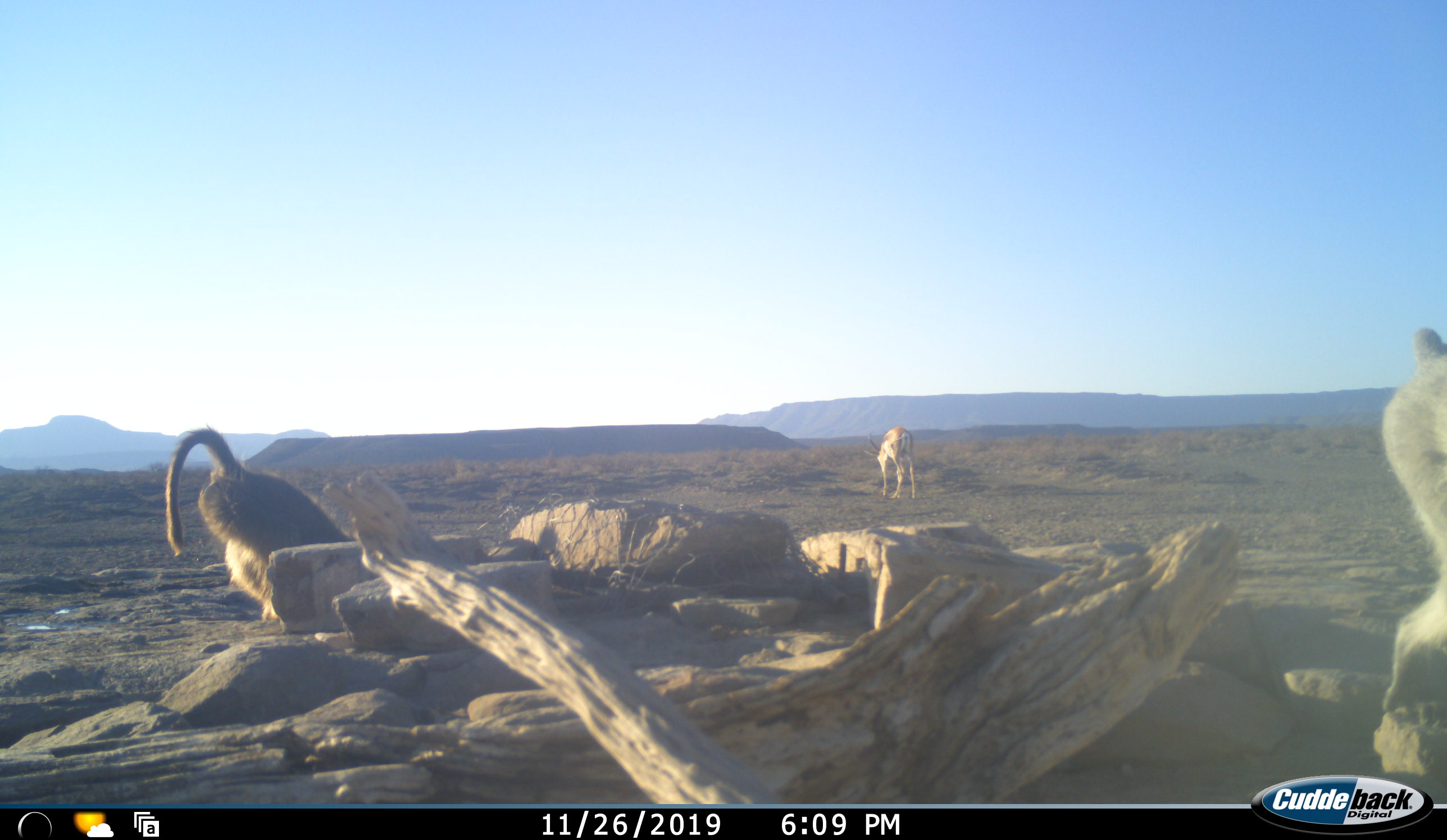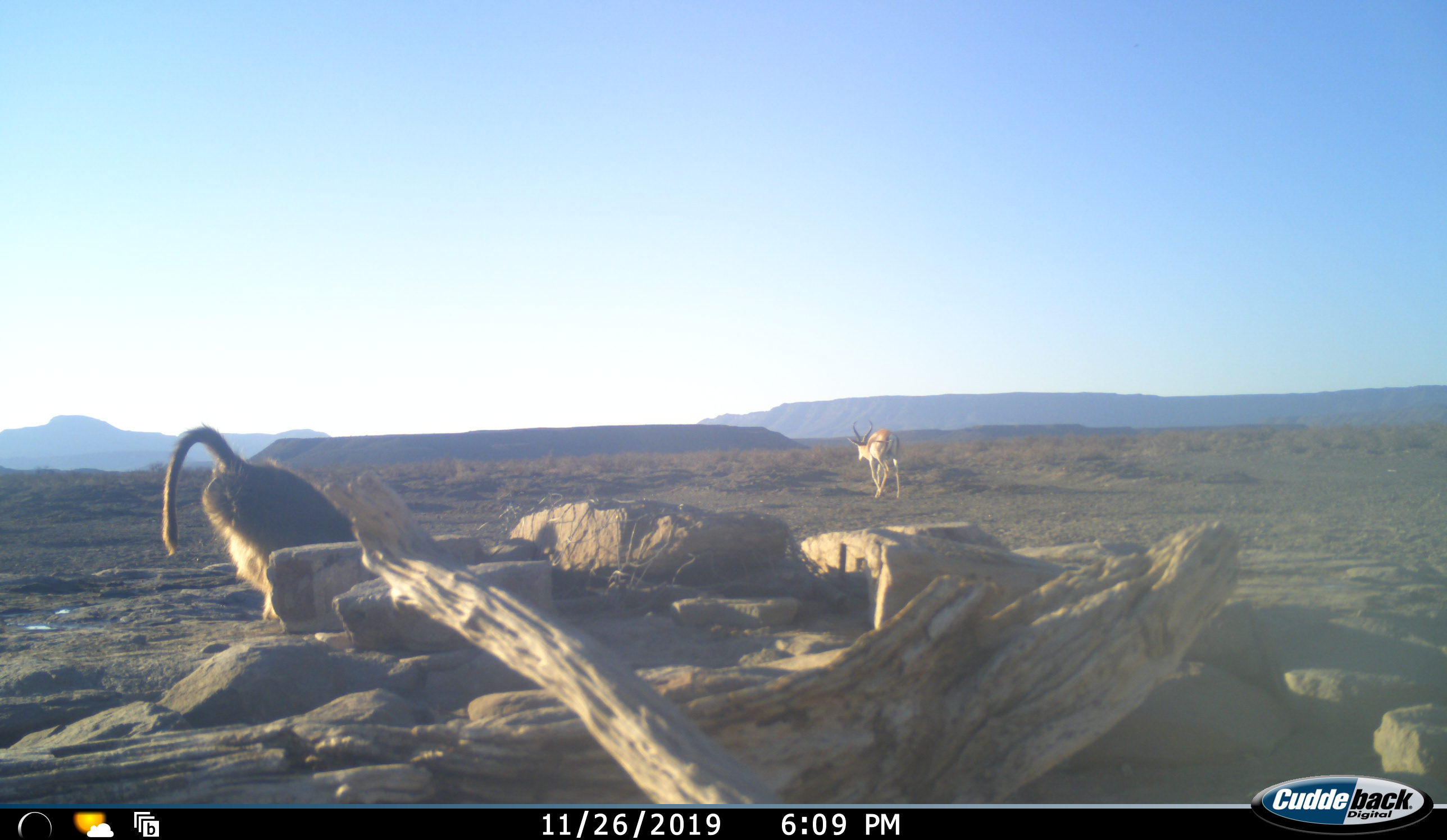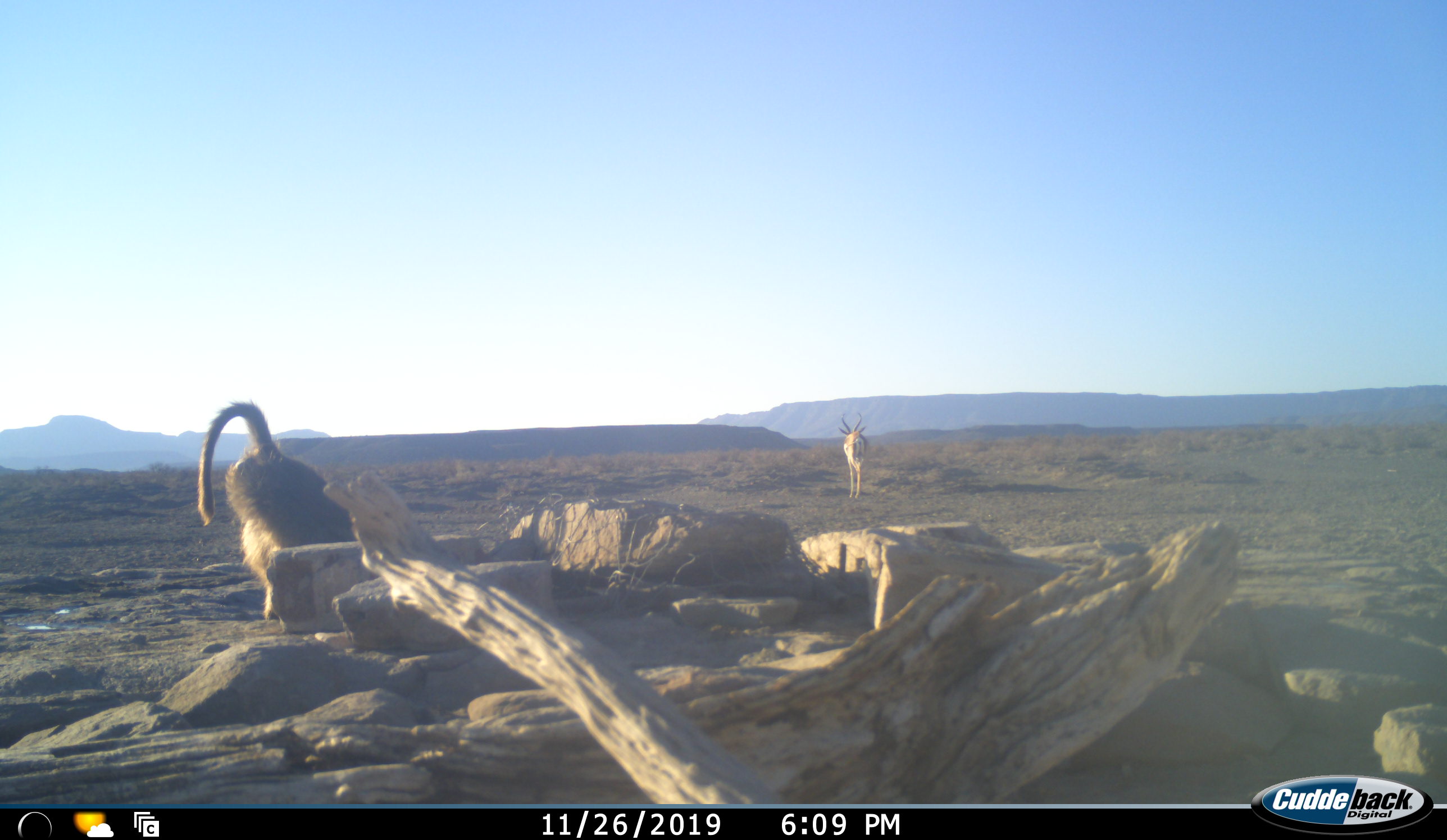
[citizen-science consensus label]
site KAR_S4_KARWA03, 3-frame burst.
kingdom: Animalia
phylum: Chordata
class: Mammalia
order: Primates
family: Cercopithecidae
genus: Papio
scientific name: Papio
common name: baboon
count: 2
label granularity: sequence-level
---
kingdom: Animalia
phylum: Chordata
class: Mammalia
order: Artiodactyla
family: Bovidae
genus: Antidorcas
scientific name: Antidorcas marsupialis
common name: springbok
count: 1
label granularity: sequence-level